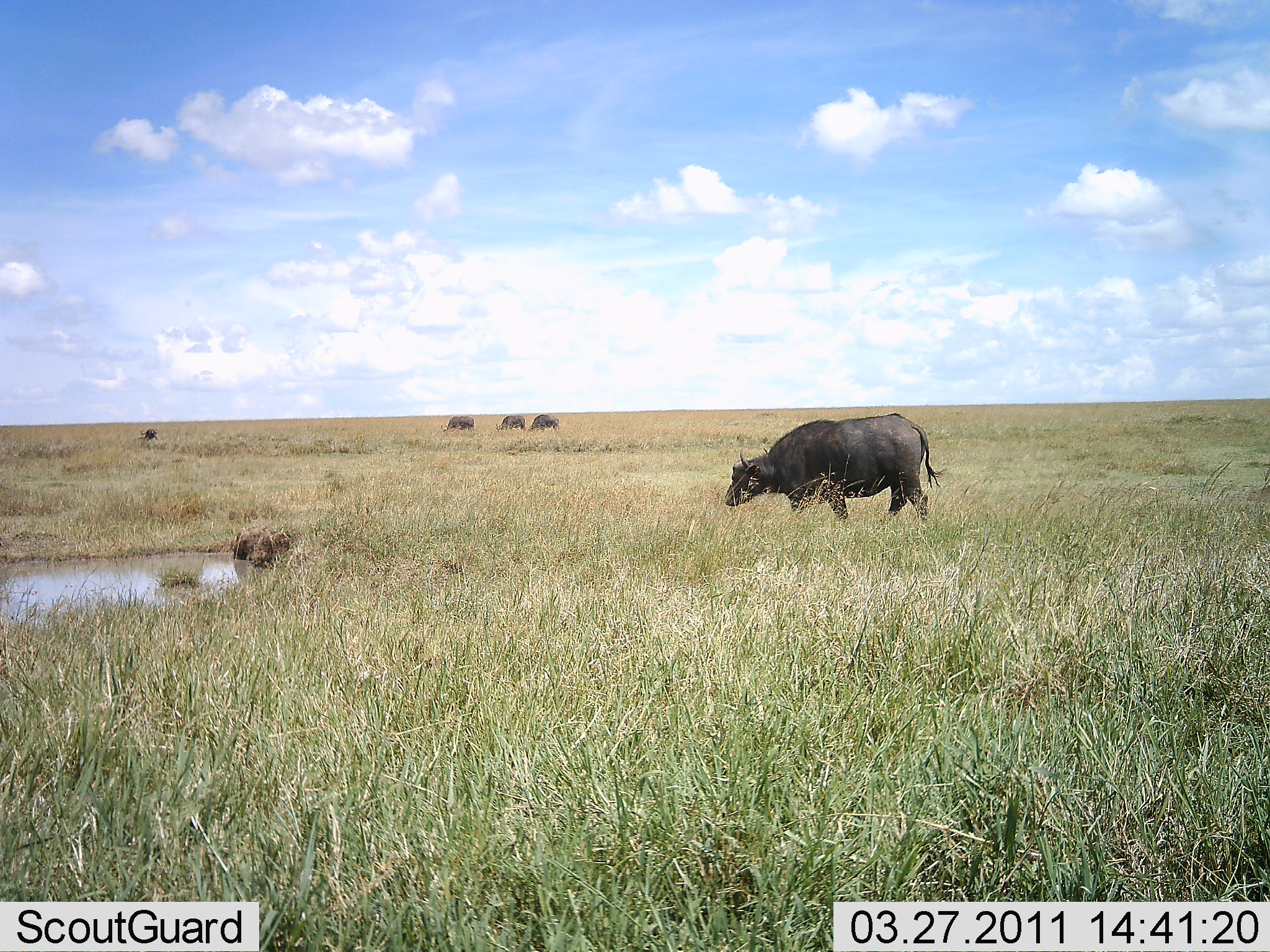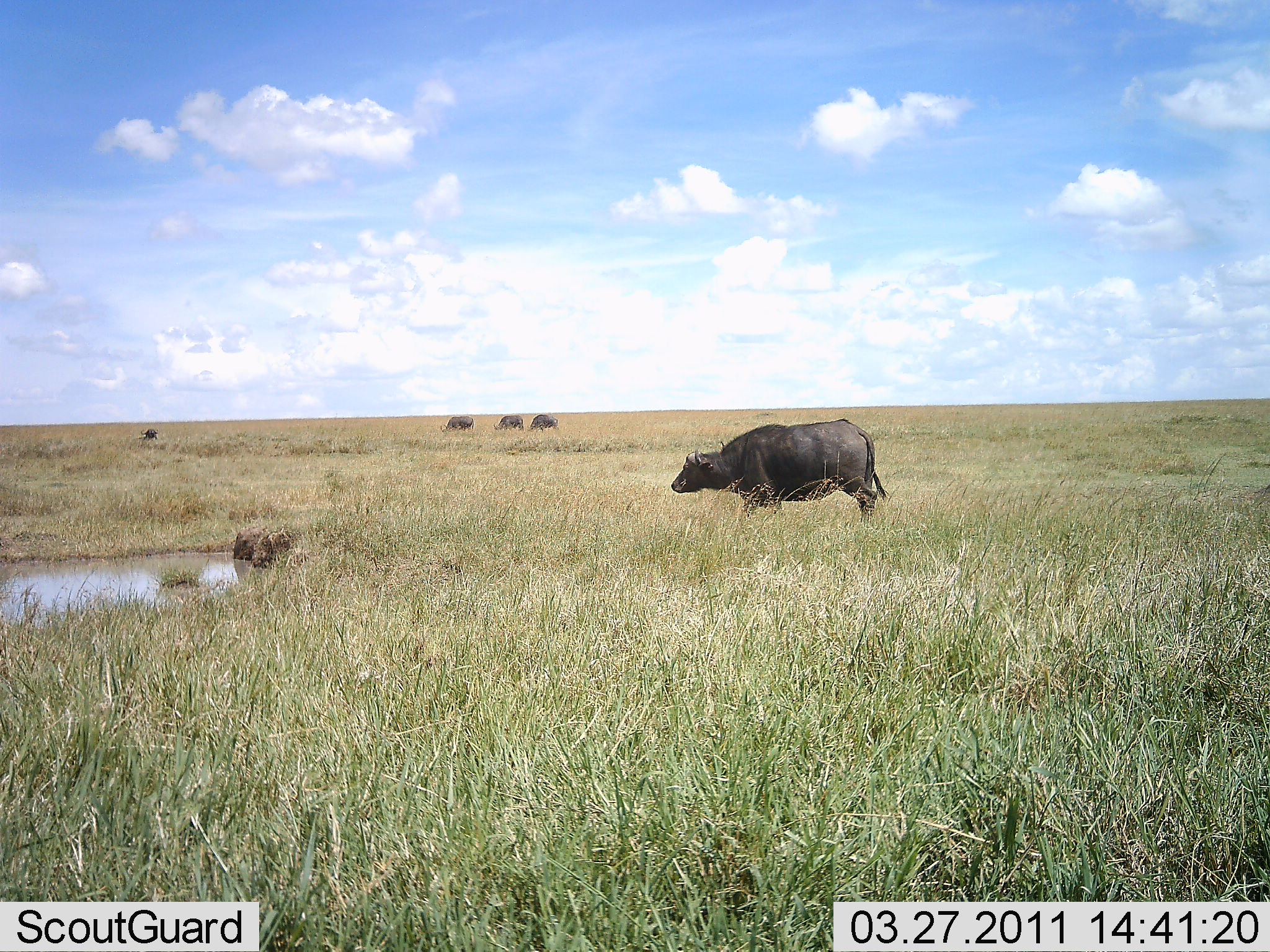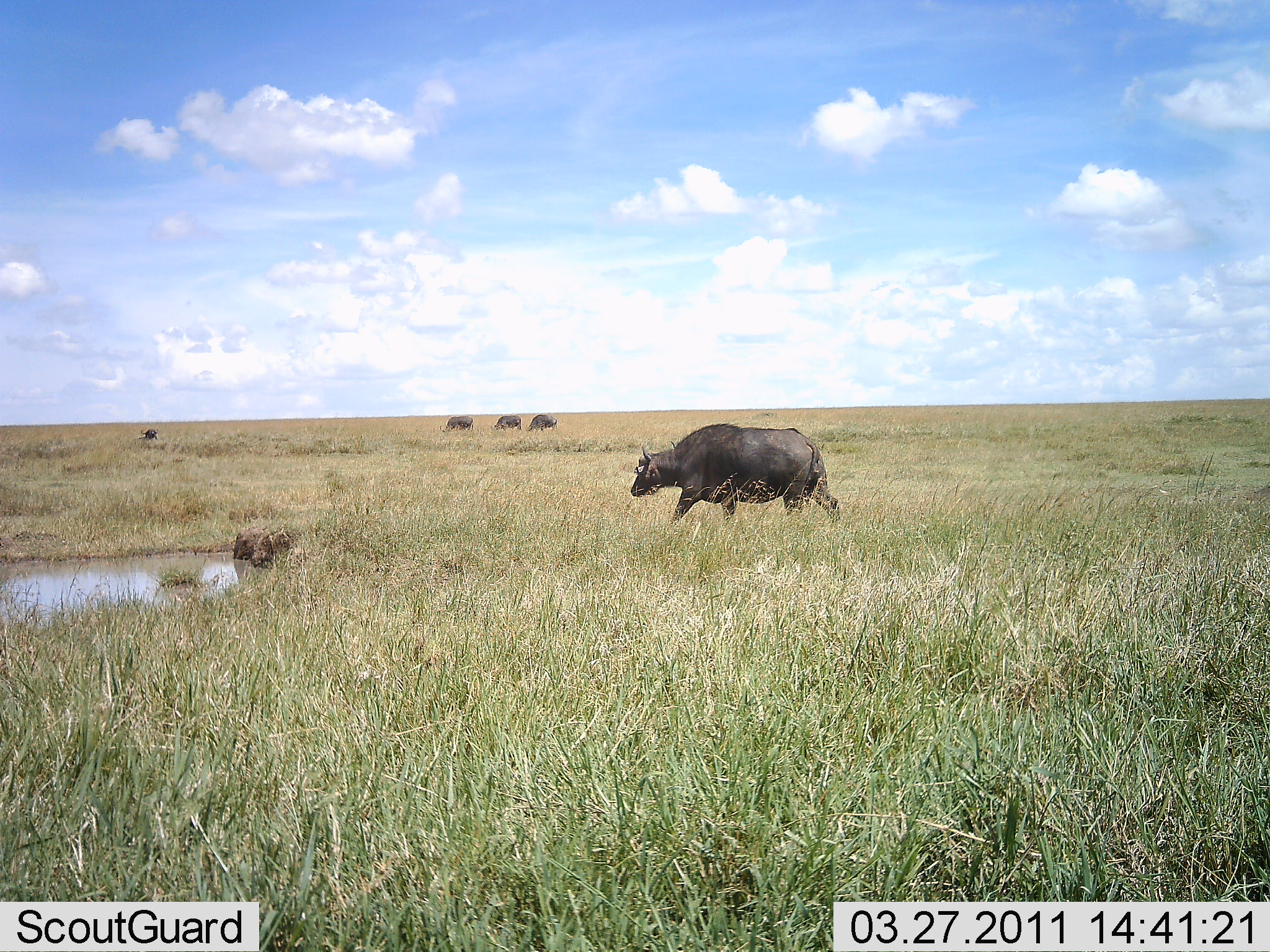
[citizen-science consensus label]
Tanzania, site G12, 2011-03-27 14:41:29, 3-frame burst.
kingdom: Animalia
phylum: Chordata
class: Mammalia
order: Artiodactyla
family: Bovidae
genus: Syncerus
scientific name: Syncerus caffer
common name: cape buffalo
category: buffalo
Buffalo (cape buffalo) (Syncerus caffer), count 5. Behavior (volunteer vote fractions): standing 25%, resting 0%, moving 100%, interacting 0%. Young present (vote fraction): 0%. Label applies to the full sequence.